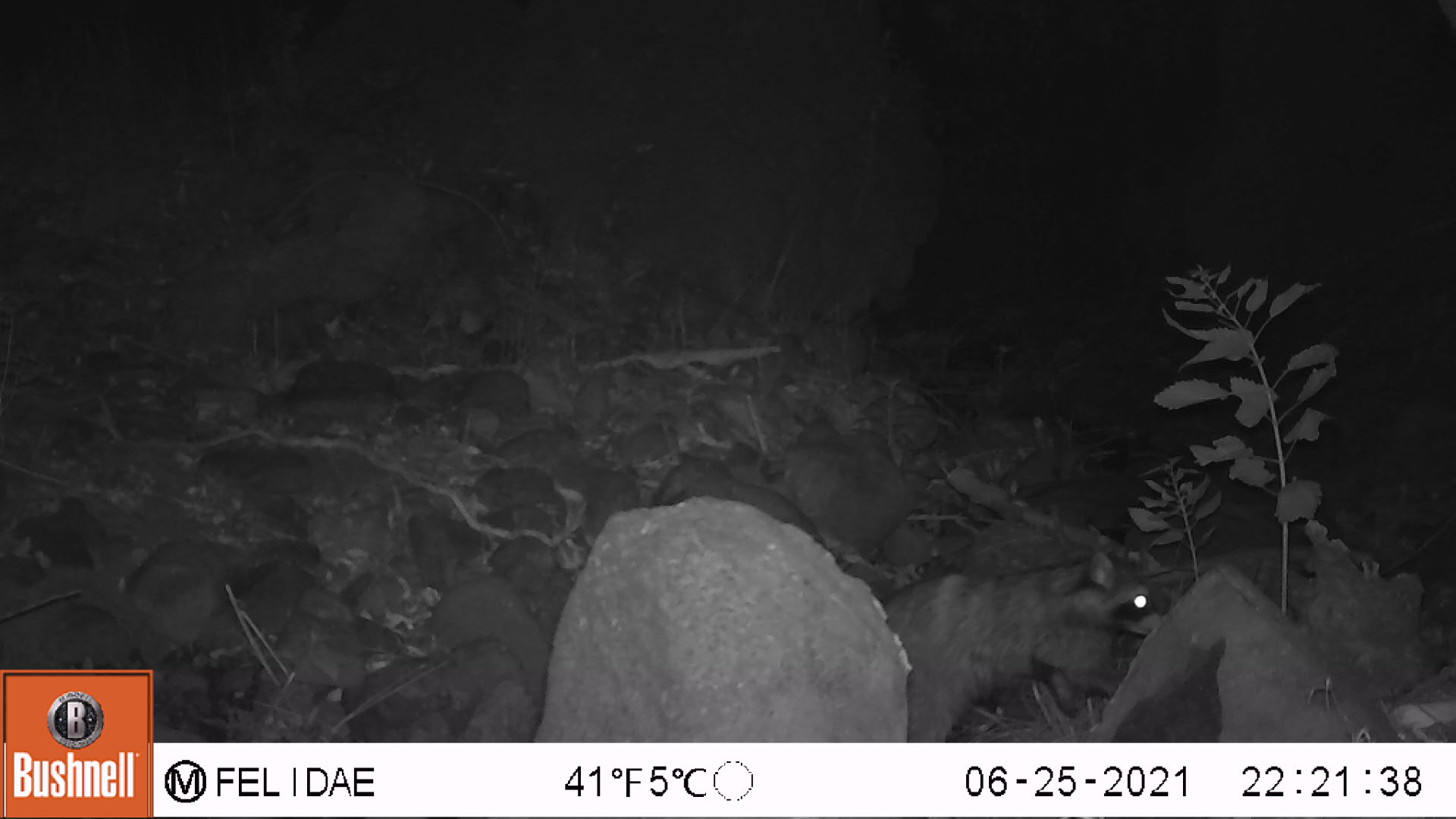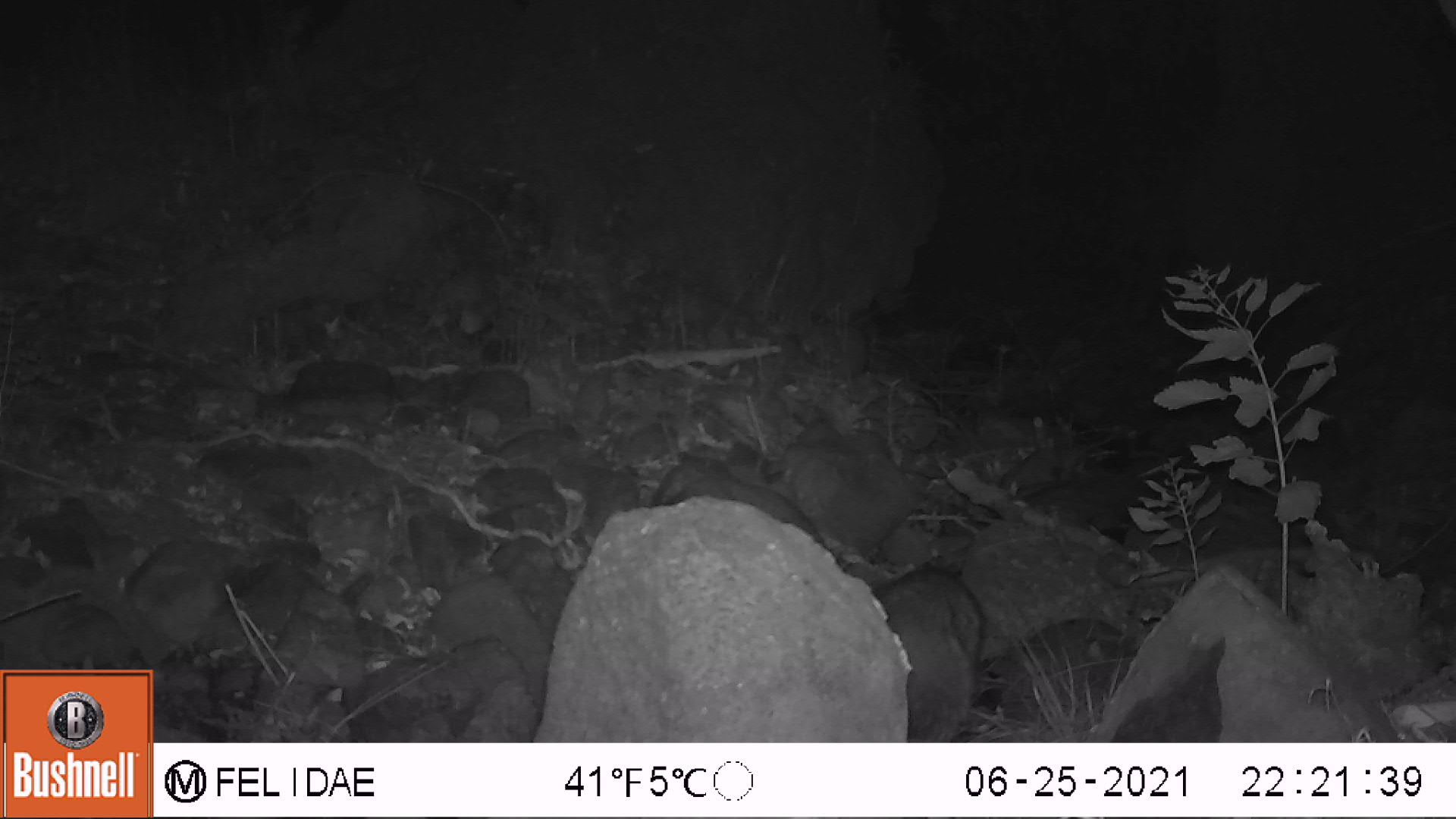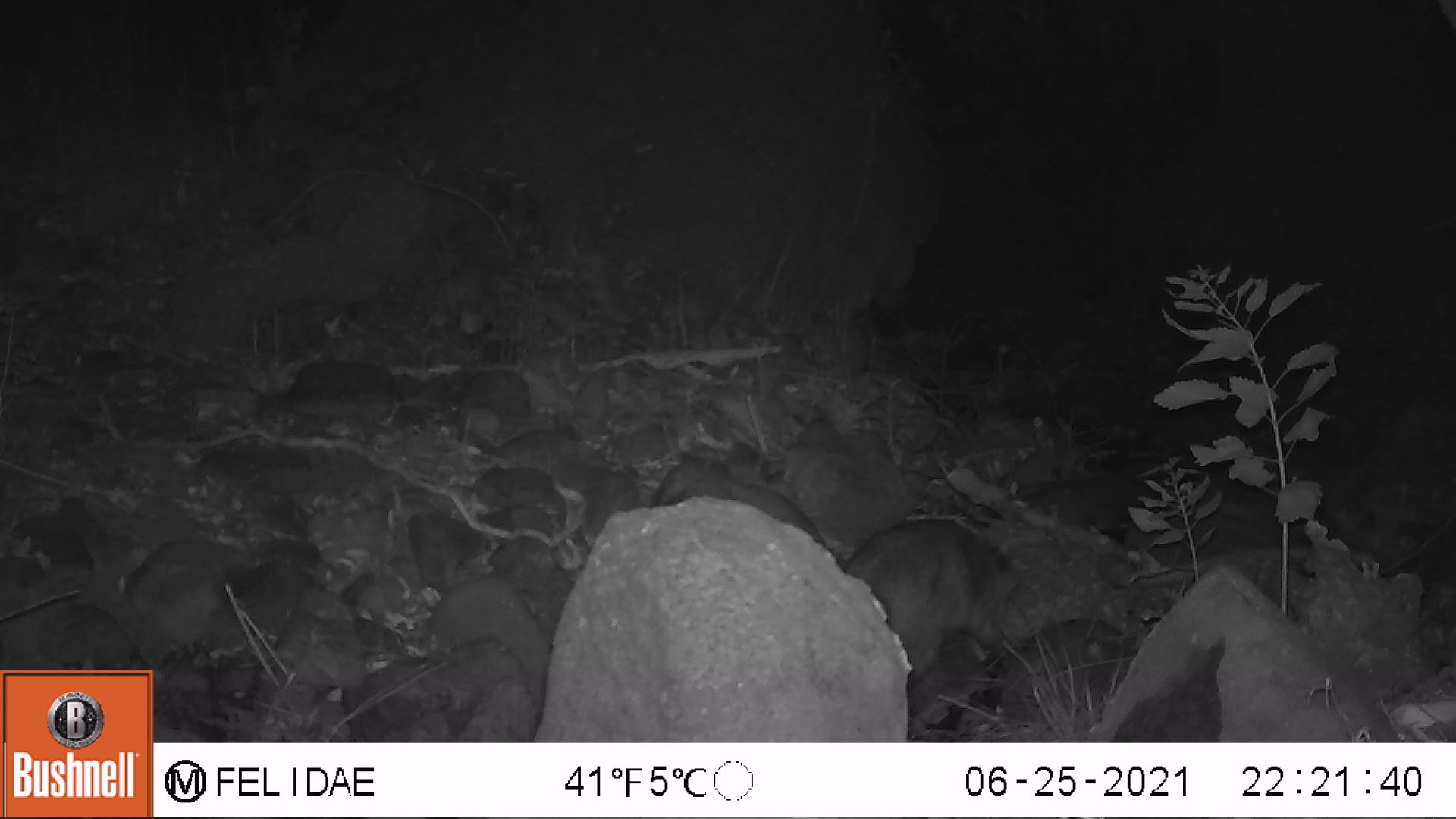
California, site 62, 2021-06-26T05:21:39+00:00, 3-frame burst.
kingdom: Animalia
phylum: Chordata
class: Mammalia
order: Carnivora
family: Procyonidae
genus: Procyon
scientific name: Procyon lotor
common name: raccoon